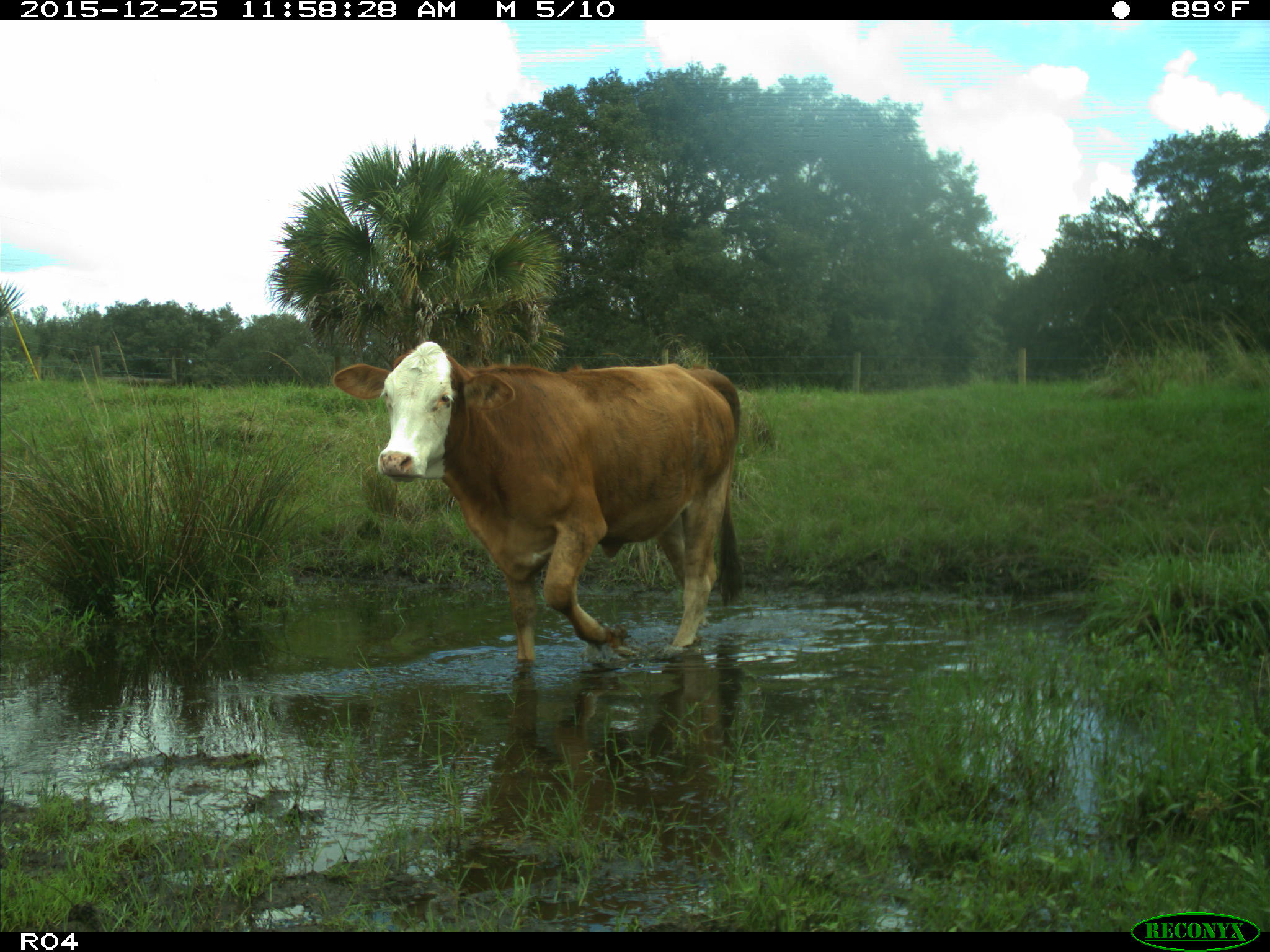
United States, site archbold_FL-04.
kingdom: Animalia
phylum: Chordata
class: Mammalia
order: Artiodactyla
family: Bovidae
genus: Bos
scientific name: Bos taurus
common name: domestic cow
Bos taurus (domestic cow).